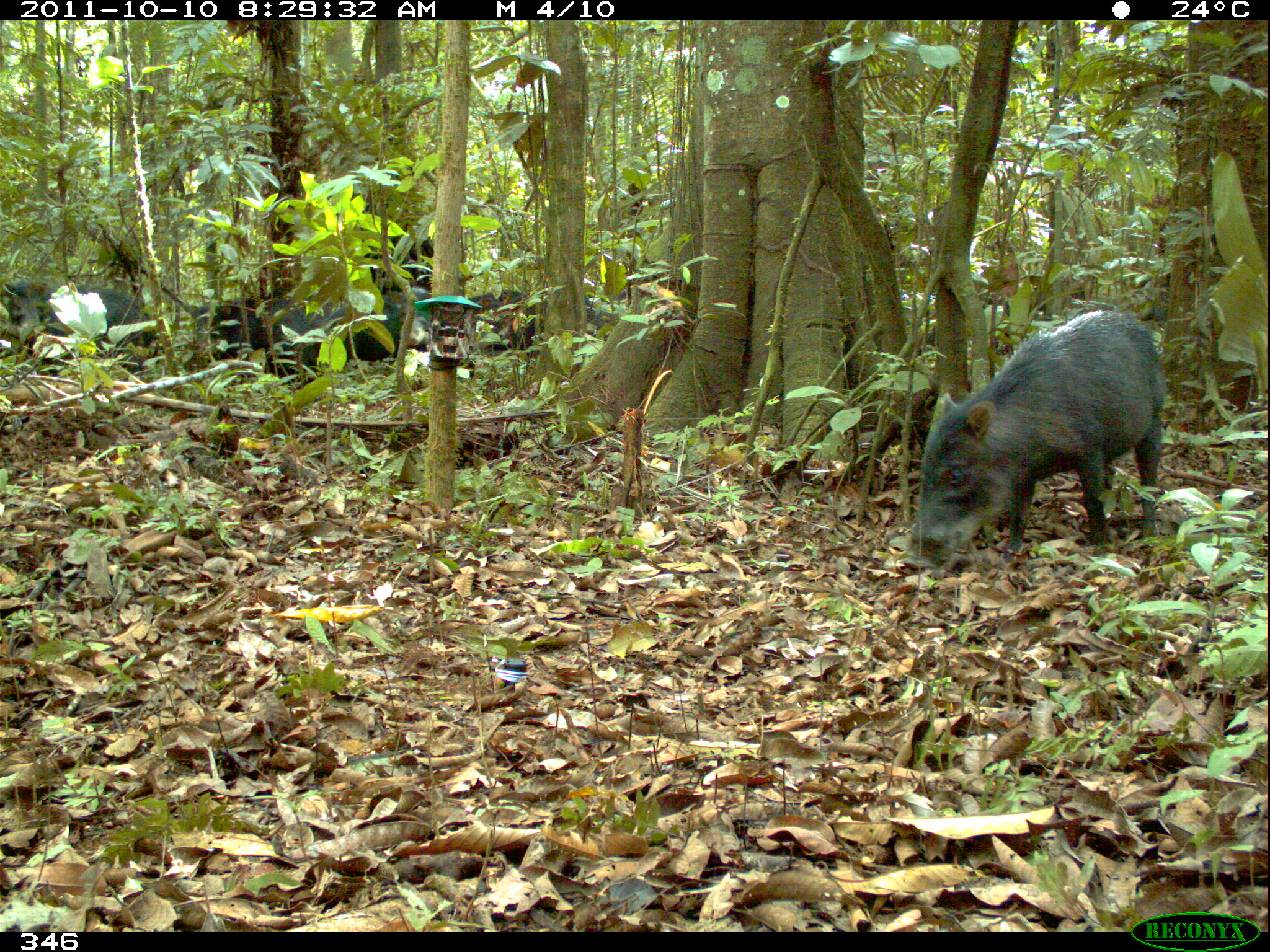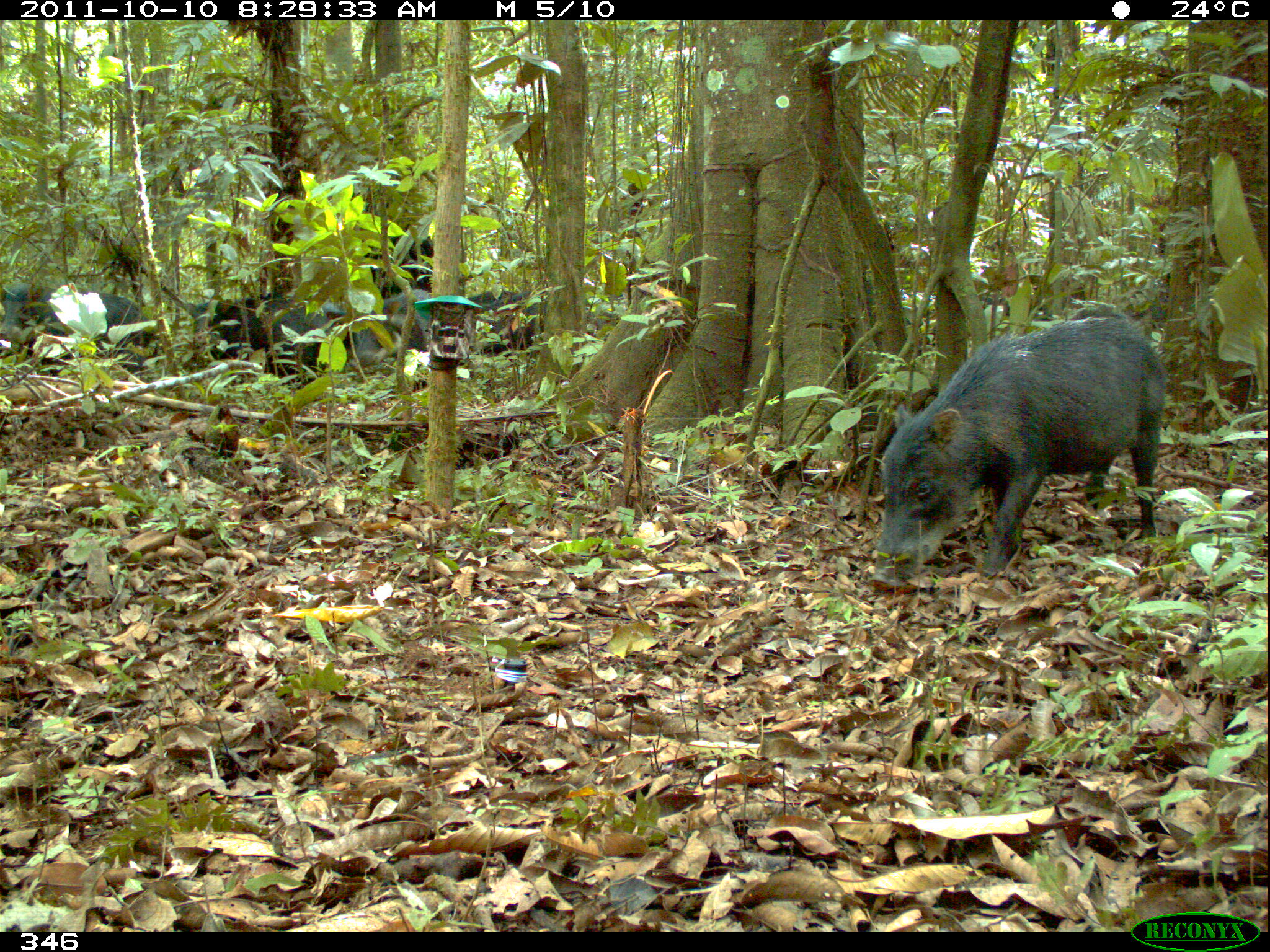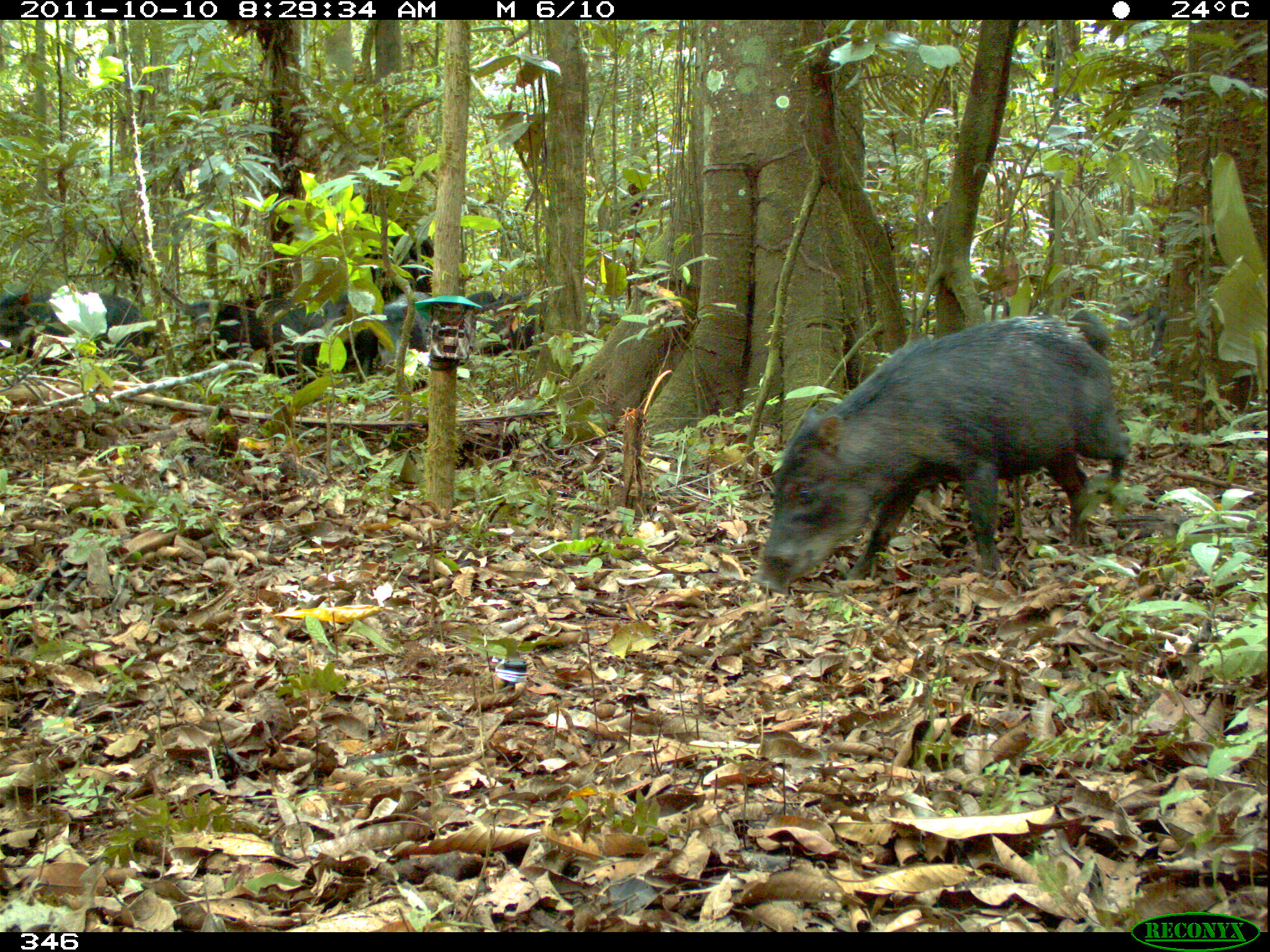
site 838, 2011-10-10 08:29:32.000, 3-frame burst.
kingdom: Animalia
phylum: Chordata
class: Mammalia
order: Artiodactyla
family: Tayassuidae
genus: Tayassu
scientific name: Tayassu pecari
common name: white-lipped peccary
Tayassu pecari (white-lipped peccary).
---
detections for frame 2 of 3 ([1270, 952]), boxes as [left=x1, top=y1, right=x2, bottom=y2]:
tayassu pecari: [left=869, top=298, right=1166, bottom=593]; [left=1, top=279, right=155, bottom=365]; [left=263, top=300, right=377, bottom=376]; [left=184, top=293, right=284, bottom=368]; [left=463, top=287, right=546, bottom=353]; [left=379, top=286, right=435, bottom=358]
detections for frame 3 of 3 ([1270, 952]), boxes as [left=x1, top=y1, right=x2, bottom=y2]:
tayassu pecari: [left=751, top=315, right=1129, bottom=595]; [left=1, top=285, right=156, bottom=378]; [left=183, top=292, right=307, bottom=385]; [left=298, top=280, right=383, bottom=381]; [left=457, top=287, right=544, bottom=359]; [left=381, top=286, right=433, bottom=366]; [left=1116, top=299, right=1168, bottom=359]; [left=1064, top=305, right=1112, bottom=358]